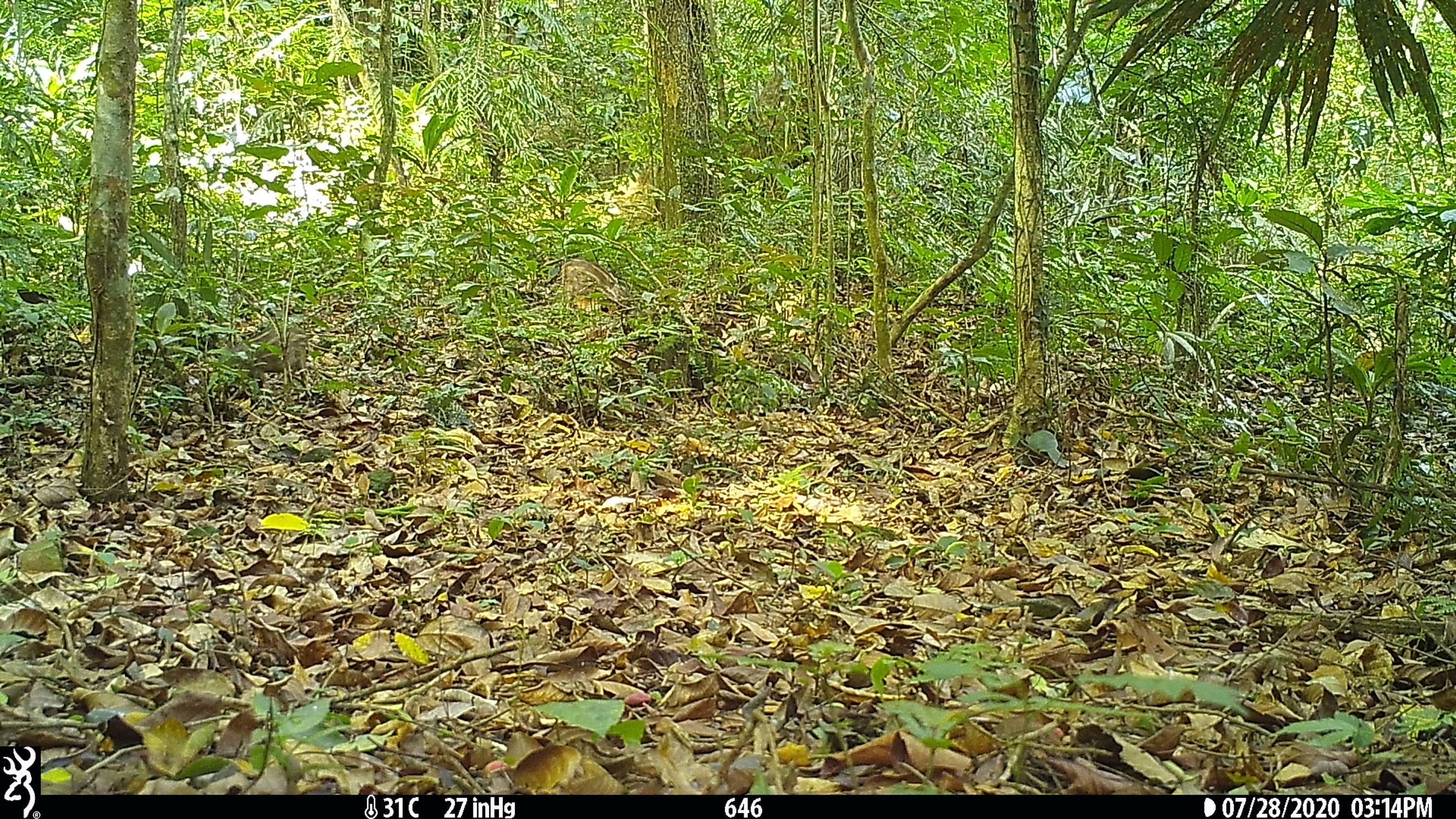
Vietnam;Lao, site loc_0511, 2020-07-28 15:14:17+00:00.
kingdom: Animalia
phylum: Chordata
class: Mammalia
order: Artiodactyla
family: Suidae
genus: Sus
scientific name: Sus scrofa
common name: eurasian wild pig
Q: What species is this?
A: Eurasian wild pig (Sus scrofa).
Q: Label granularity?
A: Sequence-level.